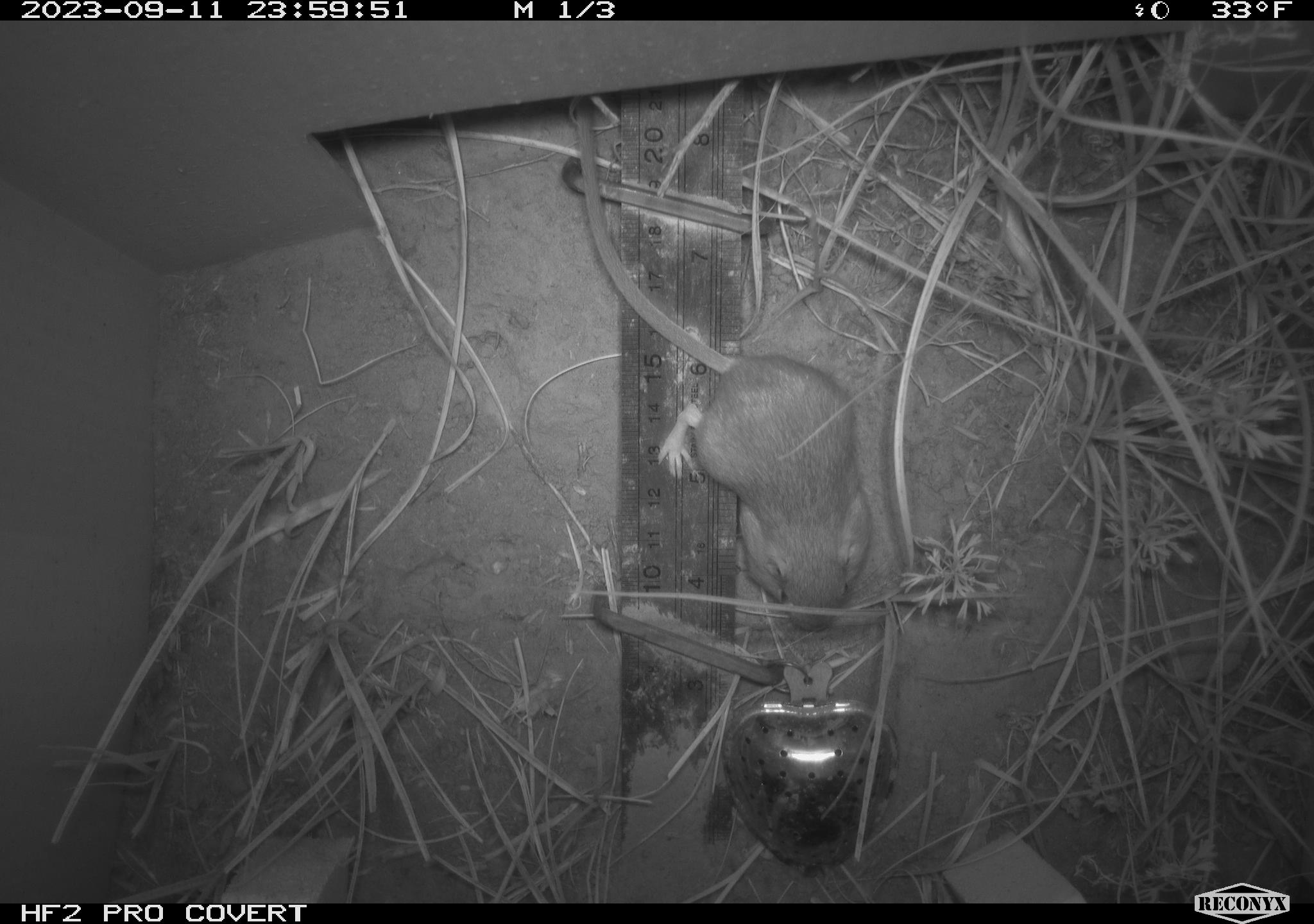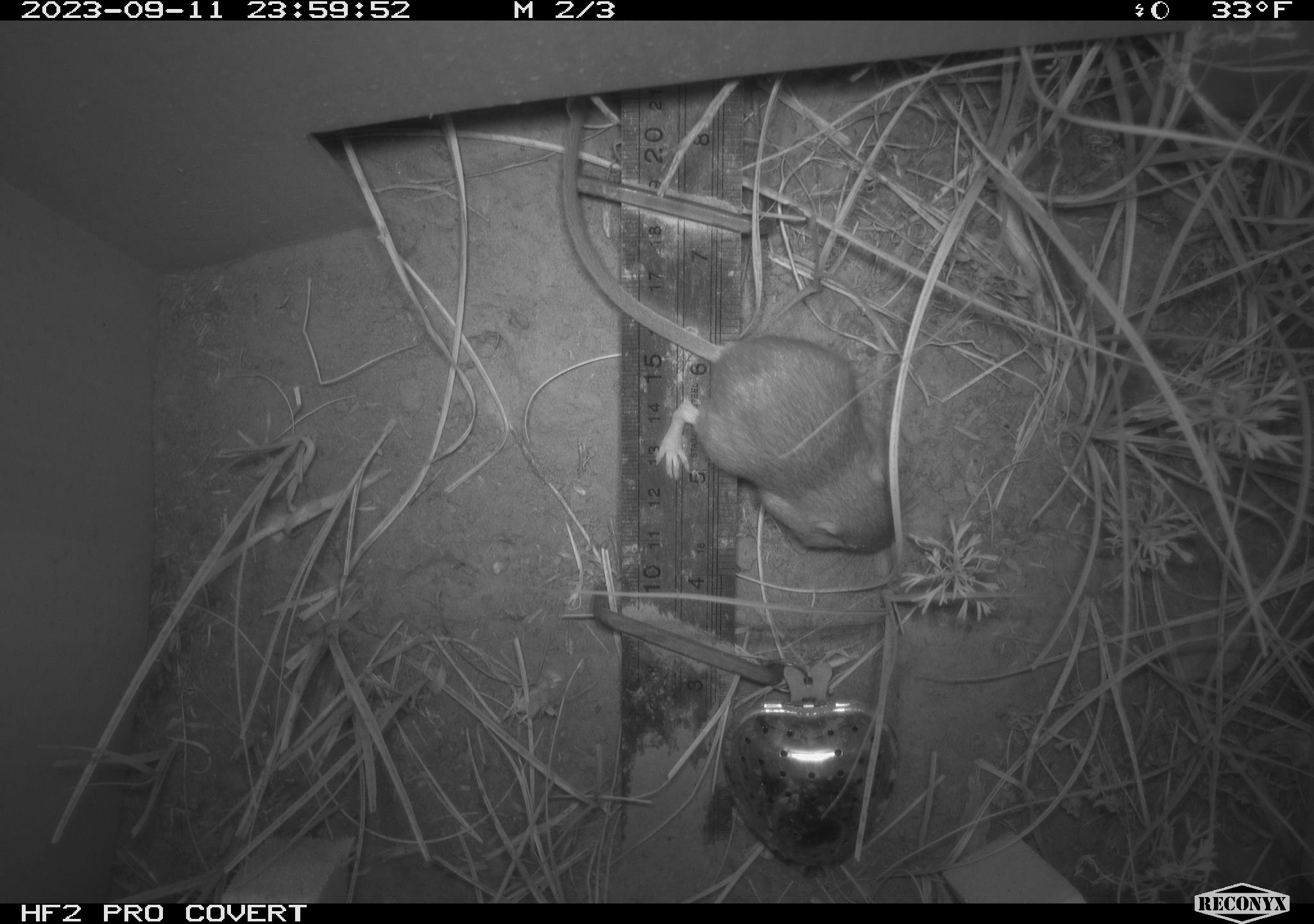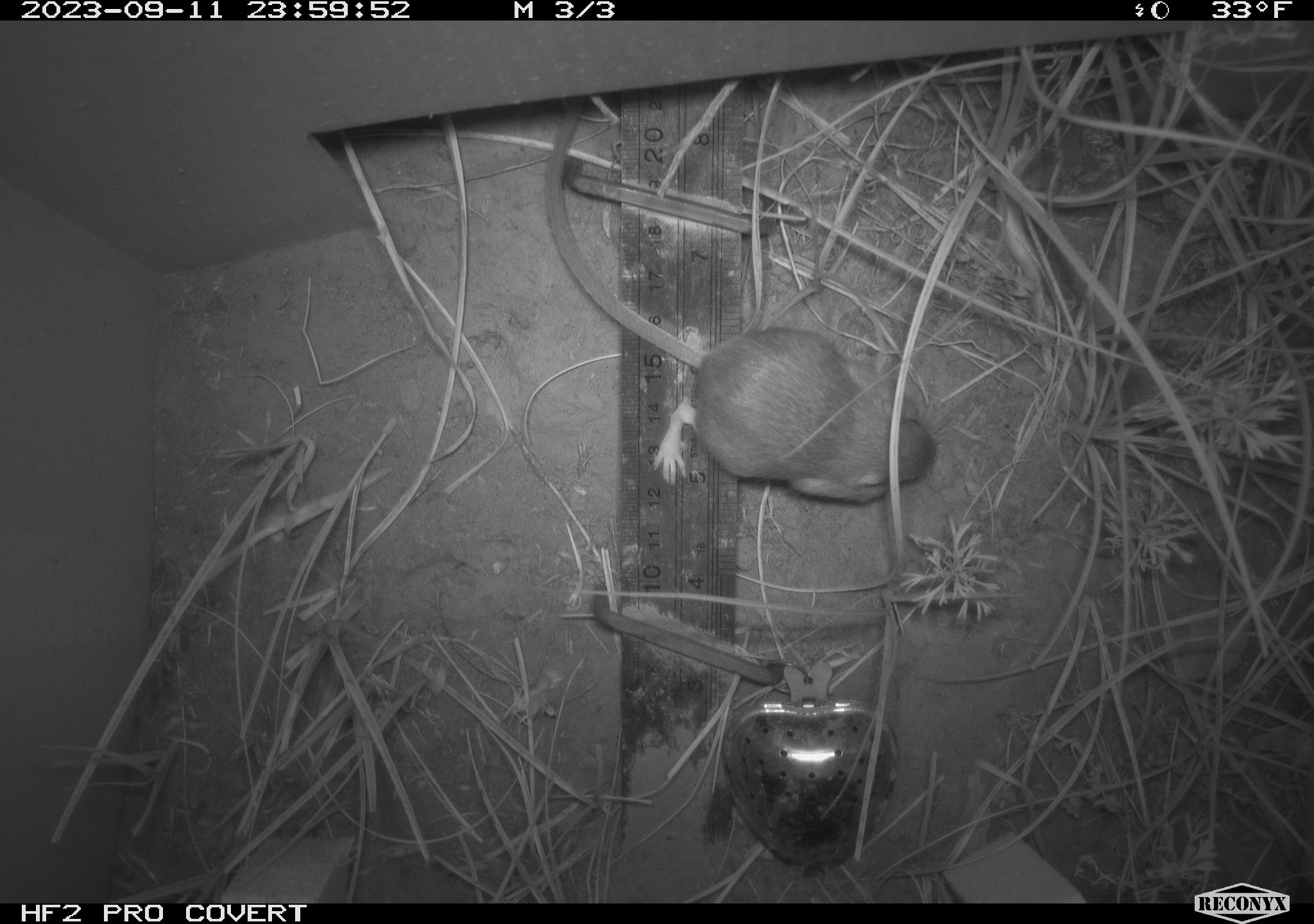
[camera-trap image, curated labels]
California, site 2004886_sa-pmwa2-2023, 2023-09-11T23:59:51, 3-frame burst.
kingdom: Animalia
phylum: Chordata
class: Mammalia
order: Rodentia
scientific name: Rodentia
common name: mouse species